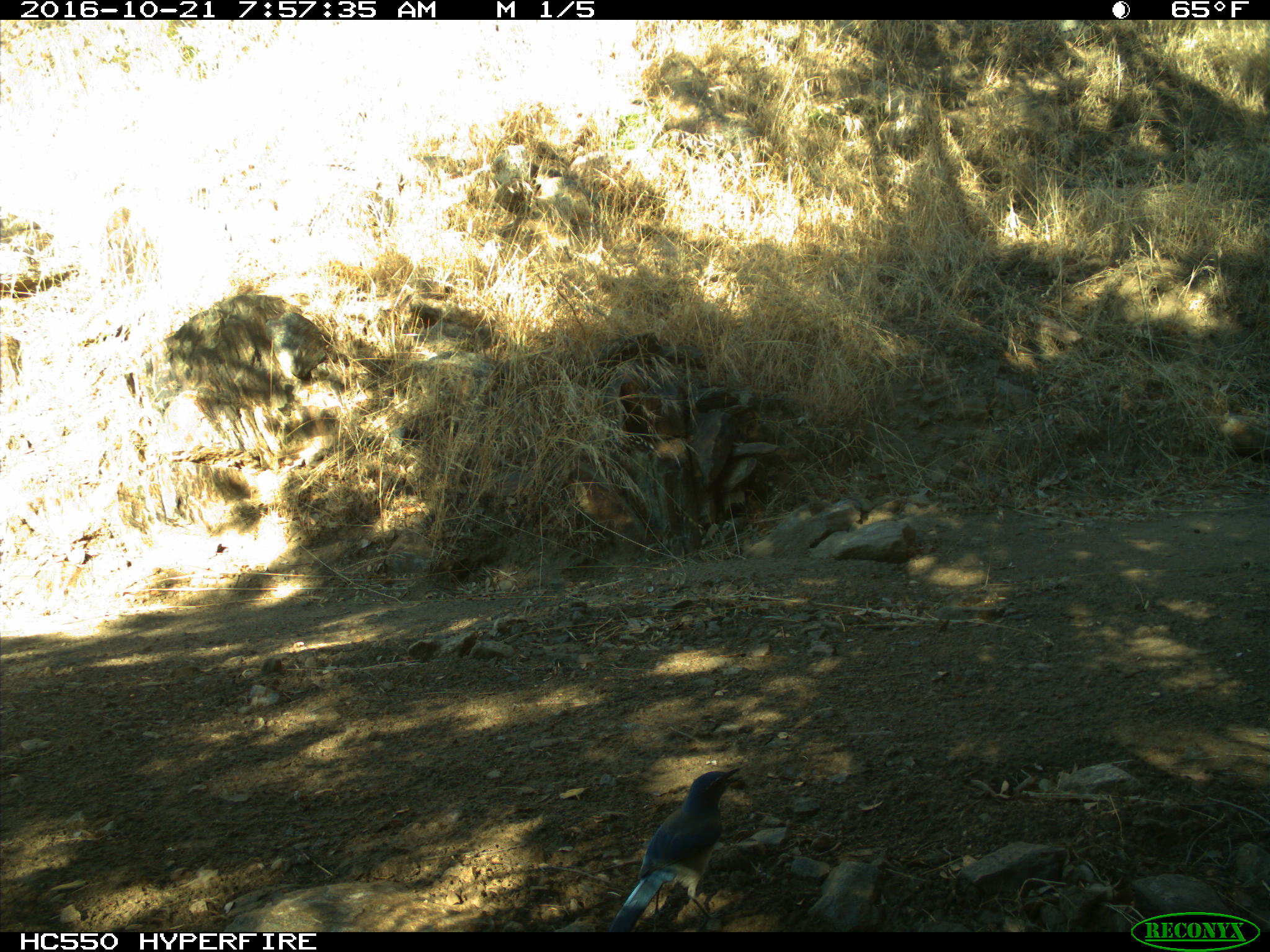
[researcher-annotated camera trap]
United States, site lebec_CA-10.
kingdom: Animalia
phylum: Chordata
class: Aves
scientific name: Aves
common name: birds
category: unidentified bird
Unidentified bird (birds) (Aves).